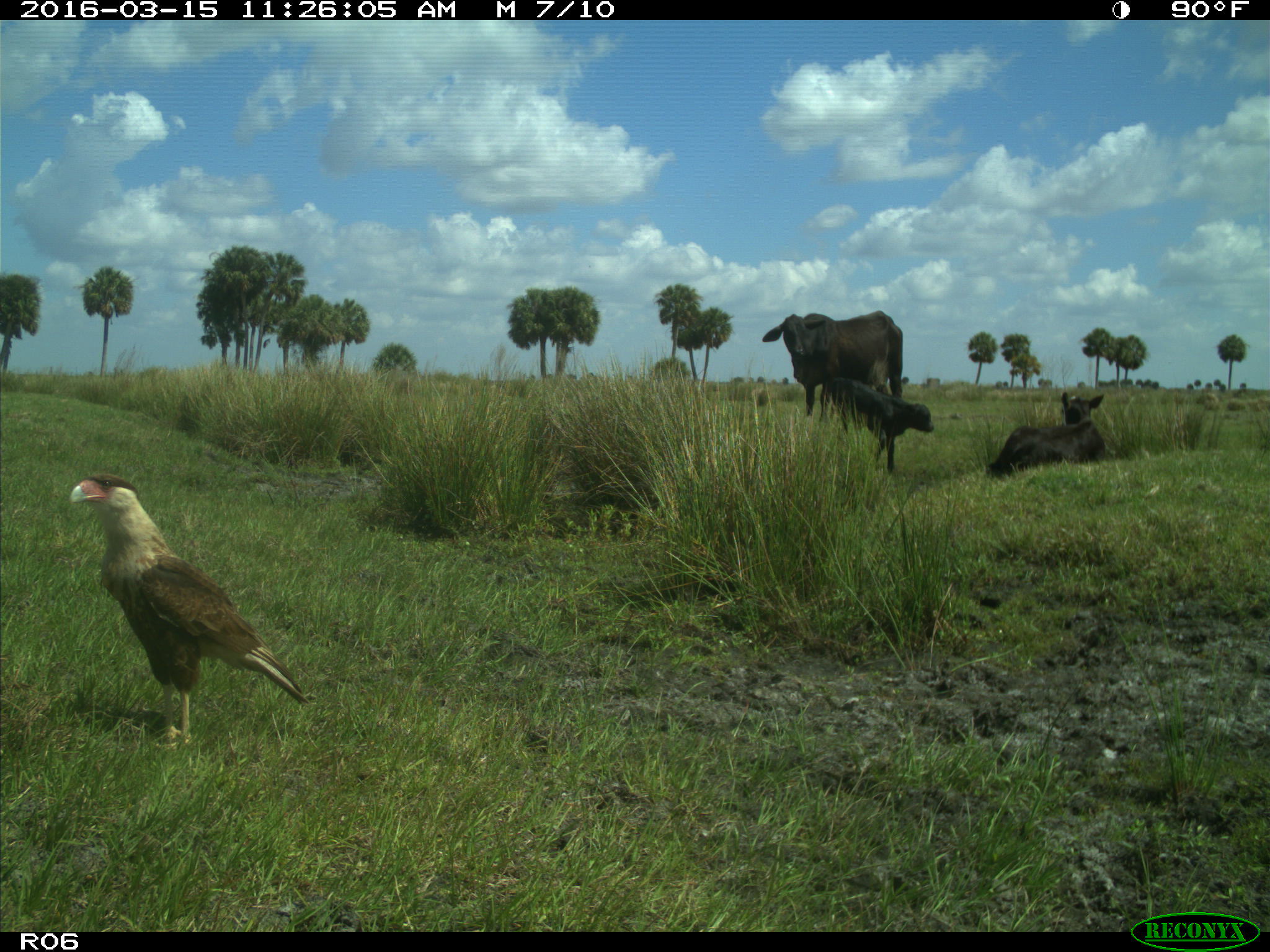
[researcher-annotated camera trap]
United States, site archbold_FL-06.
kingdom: Animalia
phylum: Chordata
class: Mammalia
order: Artiodactyla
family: Bovidae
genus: Bos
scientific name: Bos taurus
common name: domestic cow